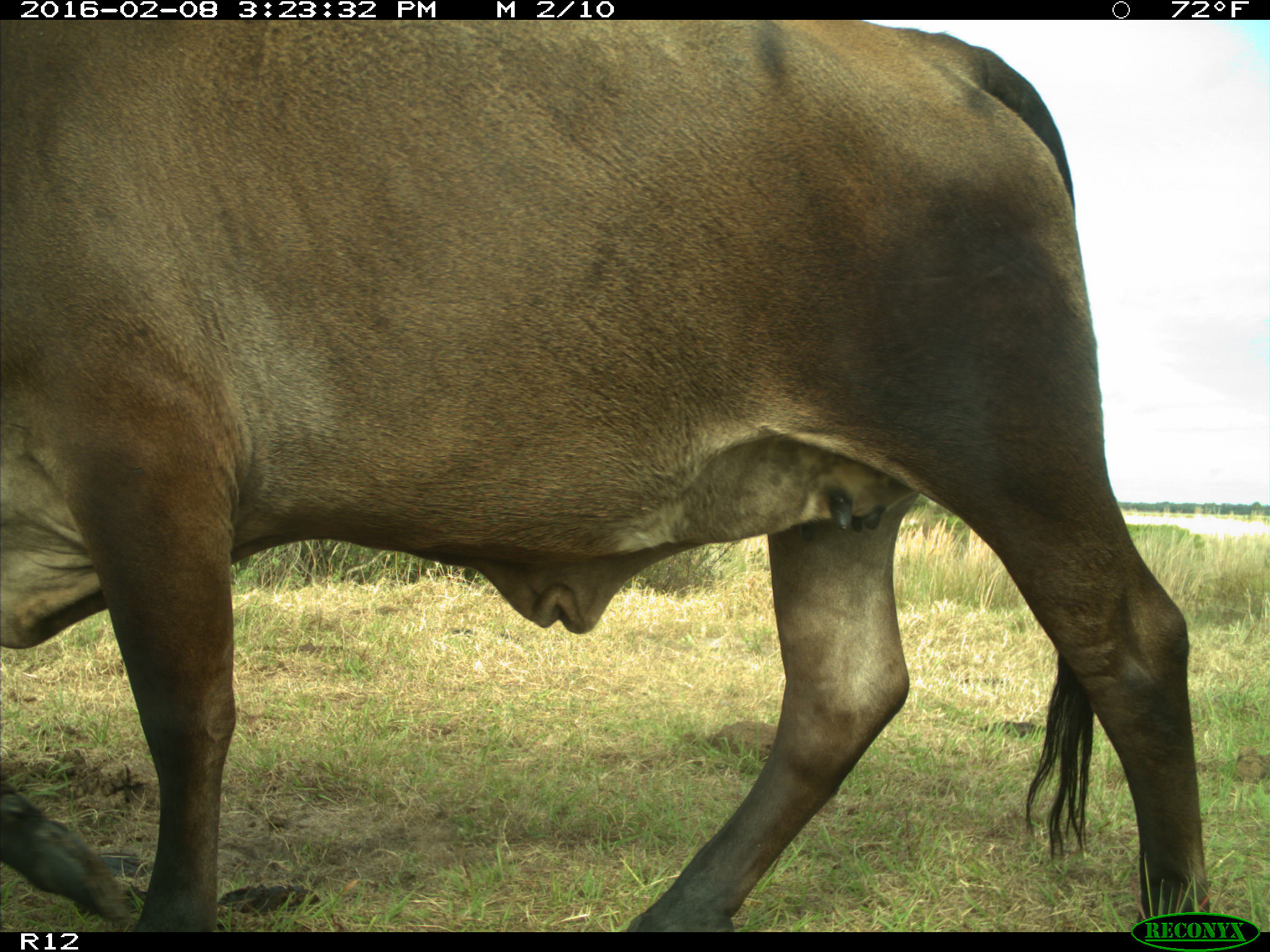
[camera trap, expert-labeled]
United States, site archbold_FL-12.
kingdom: Animalia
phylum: Chordata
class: Mammalia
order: Artiodactyla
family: Bovidae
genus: Bos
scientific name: Bos taurus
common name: domestic cow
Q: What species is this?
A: Bos taurus (domestic cow).